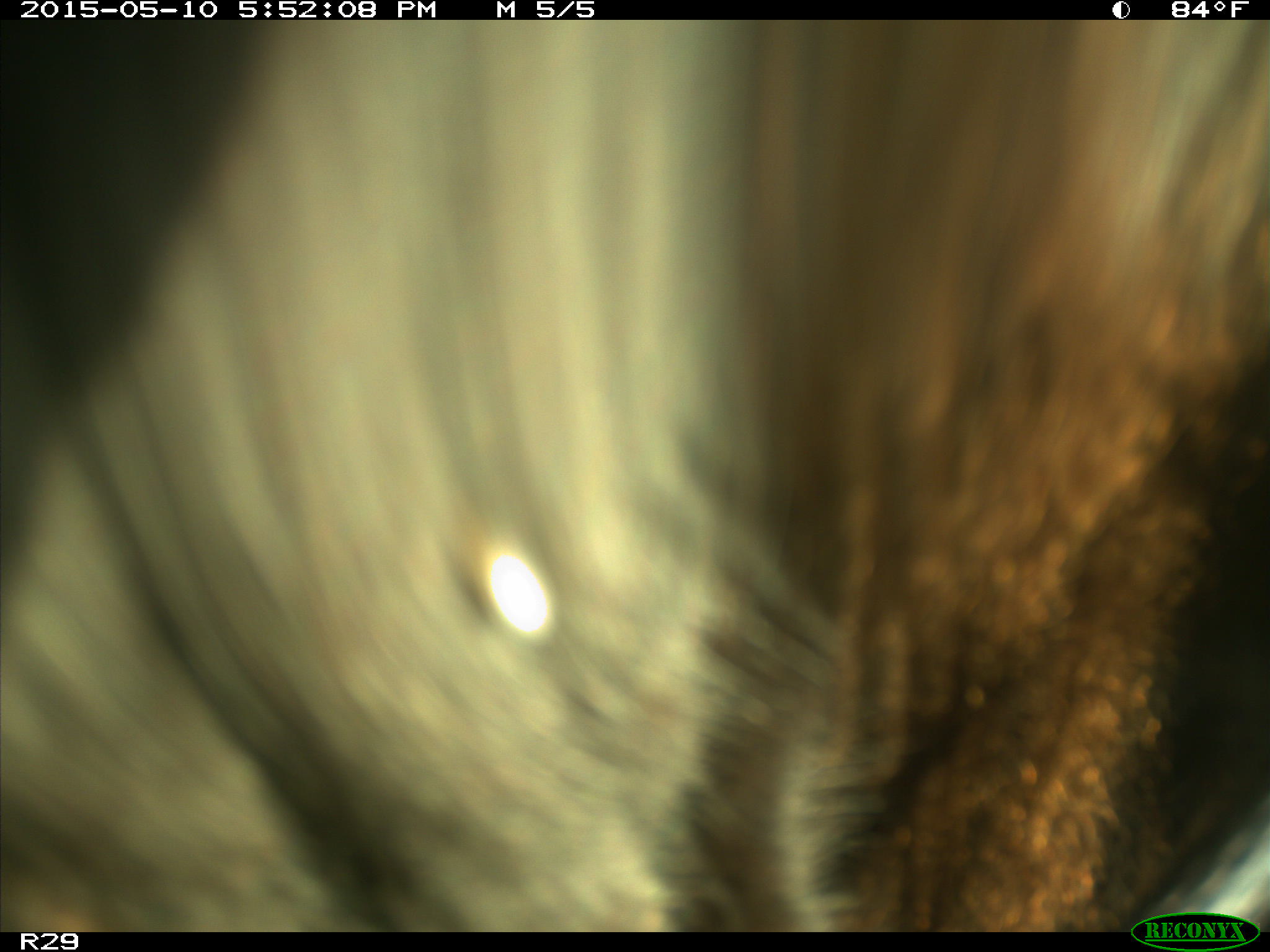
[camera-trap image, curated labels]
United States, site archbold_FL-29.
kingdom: Animalia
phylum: Chordata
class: Mammalia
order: Artiodactyla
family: Bovidae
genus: Bos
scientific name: Bos taurus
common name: domestic cow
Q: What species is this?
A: Bos taurus (domestic cow).